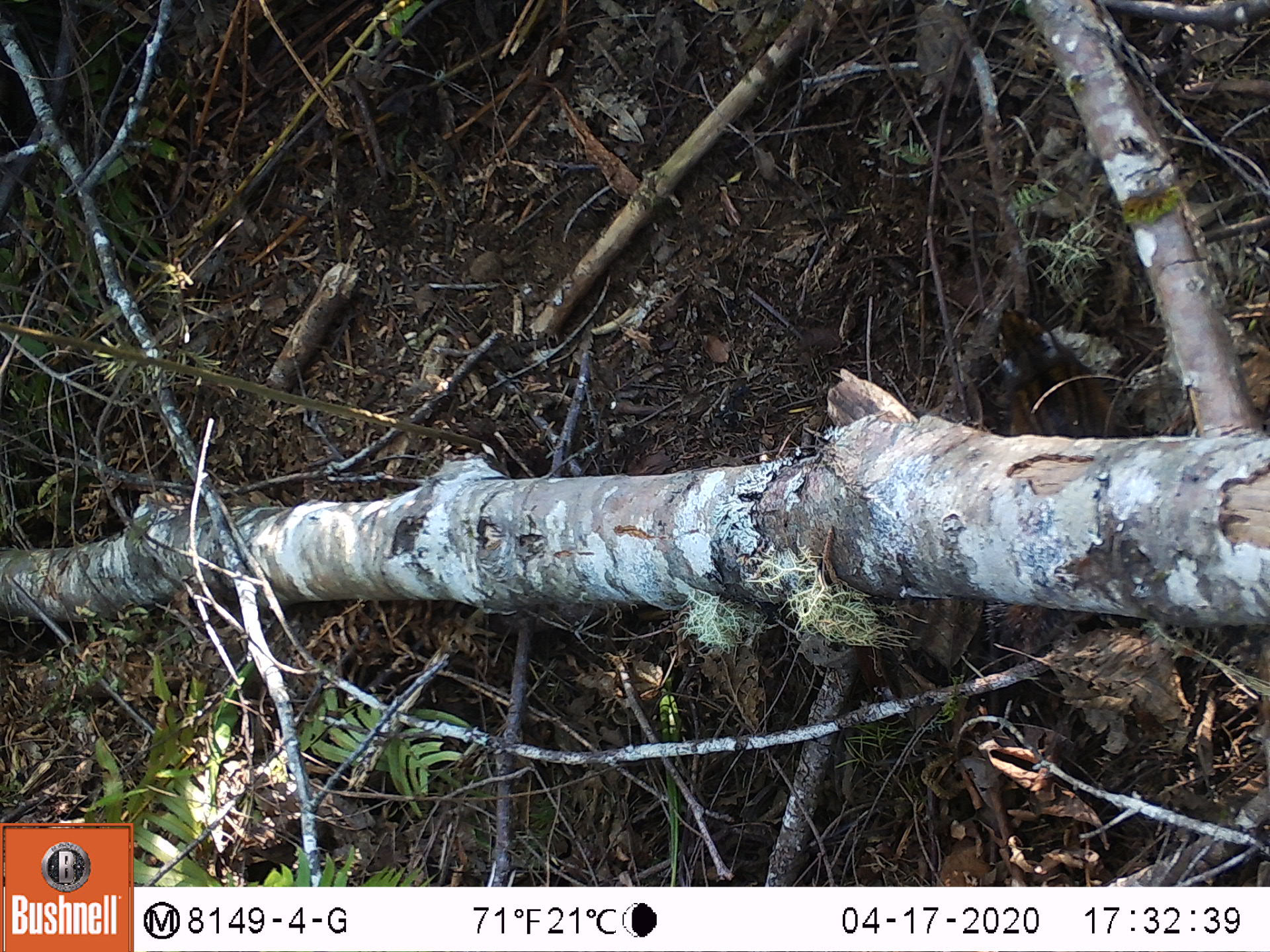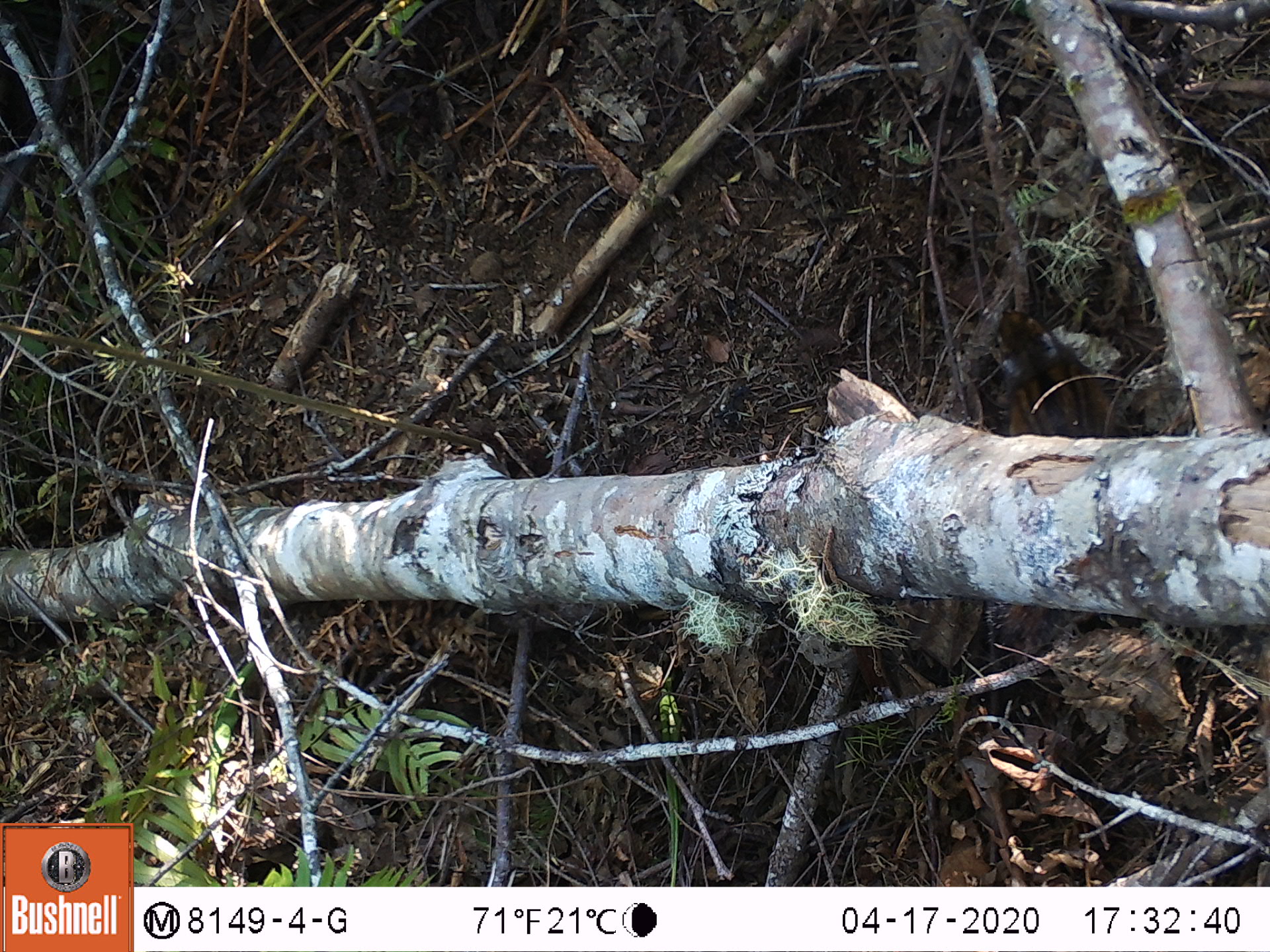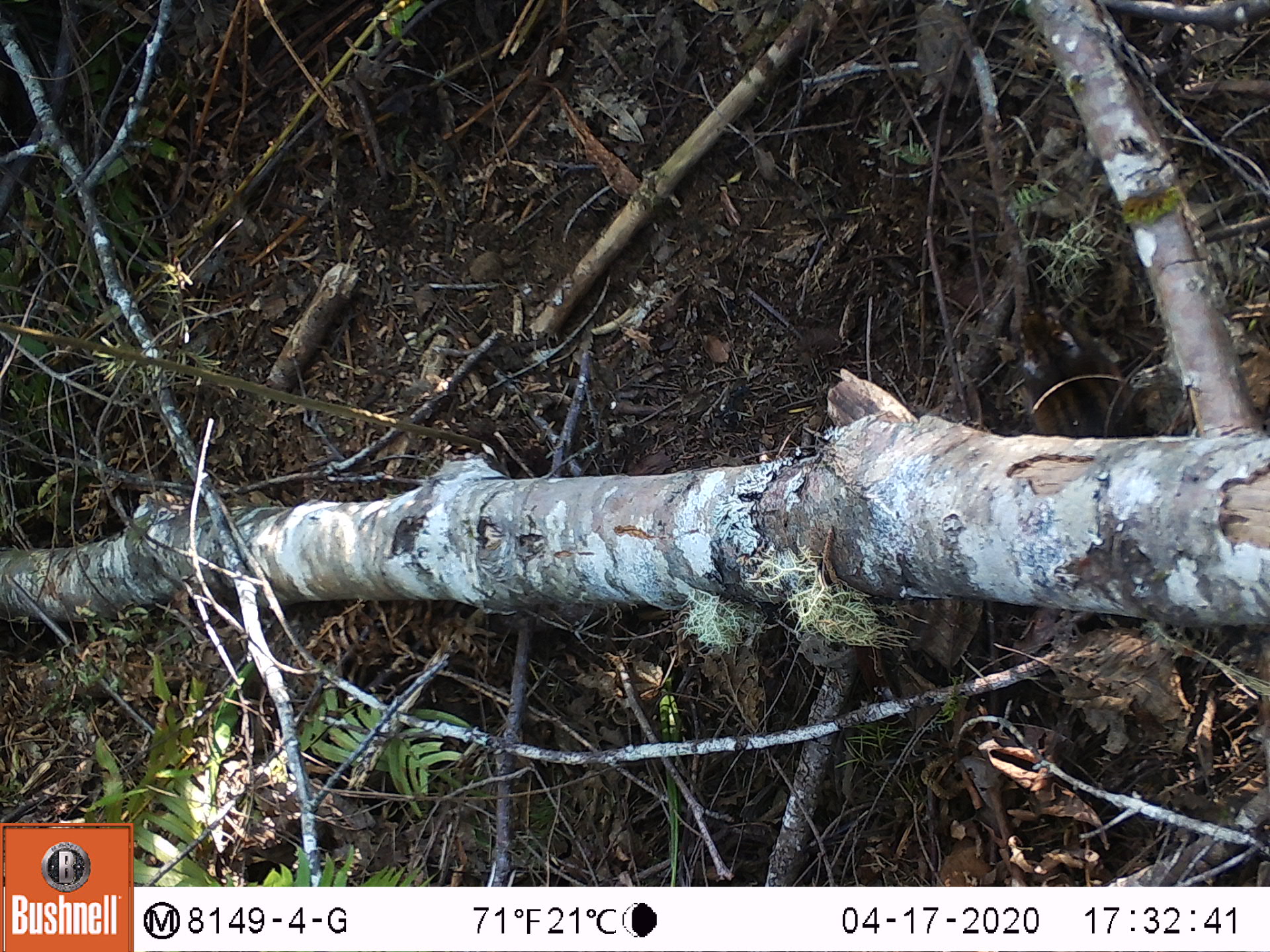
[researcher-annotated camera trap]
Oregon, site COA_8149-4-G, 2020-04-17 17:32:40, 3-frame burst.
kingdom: Animalia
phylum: Chordata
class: Mammalia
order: Rodentia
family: Sciuridae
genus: Neotamias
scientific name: Neotamias townsendii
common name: townsend's chipmunk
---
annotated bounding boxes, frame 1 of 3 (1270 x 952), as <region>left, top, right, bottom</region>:
townsend's chipmunk: <region>977, 299, 1130, 653</region>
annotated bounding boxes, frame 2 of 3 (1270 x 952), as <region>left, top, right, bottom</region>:
townsend's chipmunk: <region>980, 299, 1128, 651</region>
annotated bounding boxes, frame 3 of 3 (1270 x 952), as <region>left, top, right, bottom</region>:
townsend's chipmunk: <region>1009, 303, 1155, 431</region>